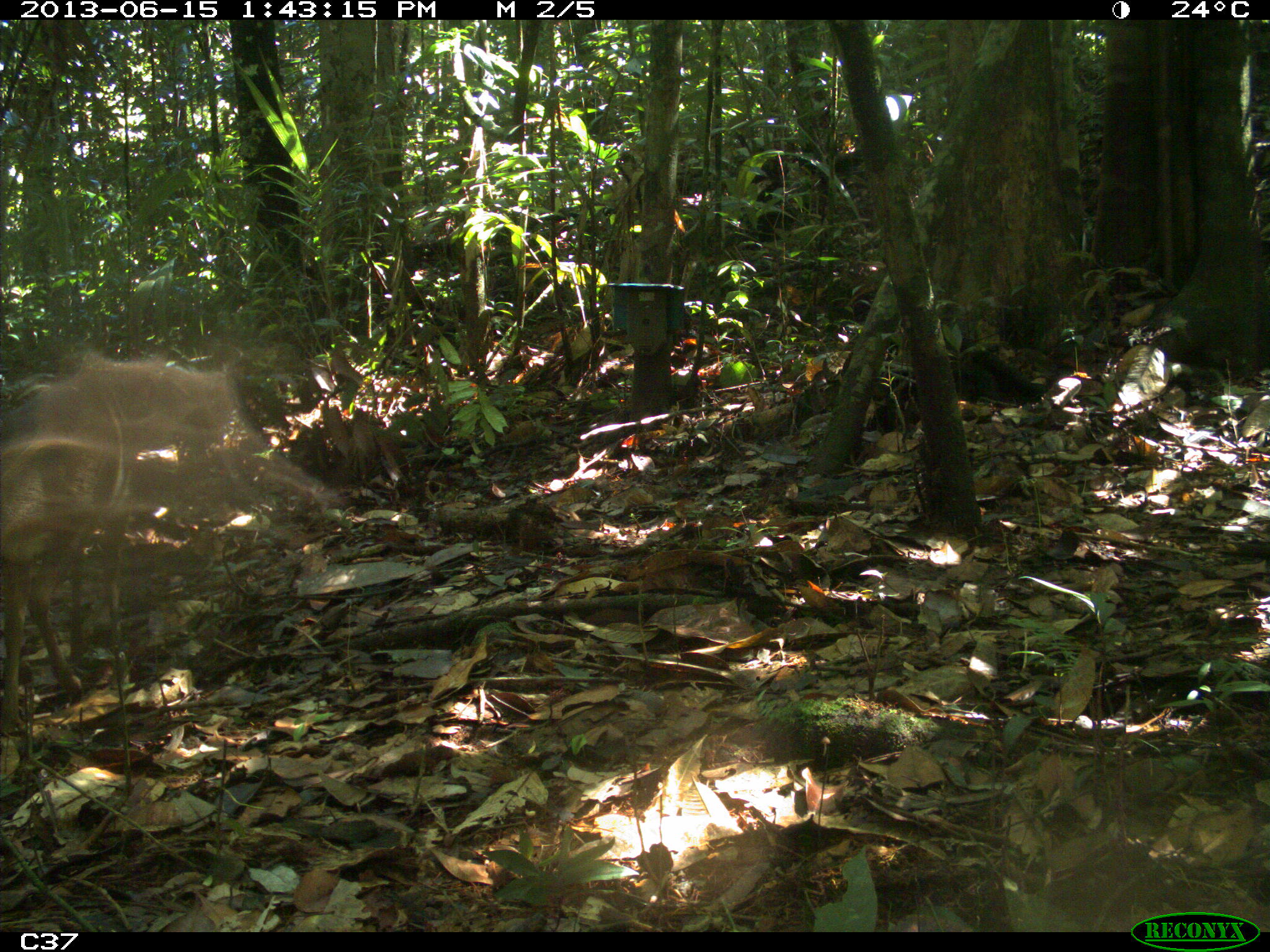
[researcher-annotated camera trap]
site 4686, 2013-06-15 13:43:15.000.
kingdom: Animalia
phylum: Chordata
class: Mammalia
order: Artiodactyla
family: Cervidae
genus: Mazama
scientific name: Mazama gouazoubira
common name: gray brocket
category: mazama gouazaoubira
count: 1